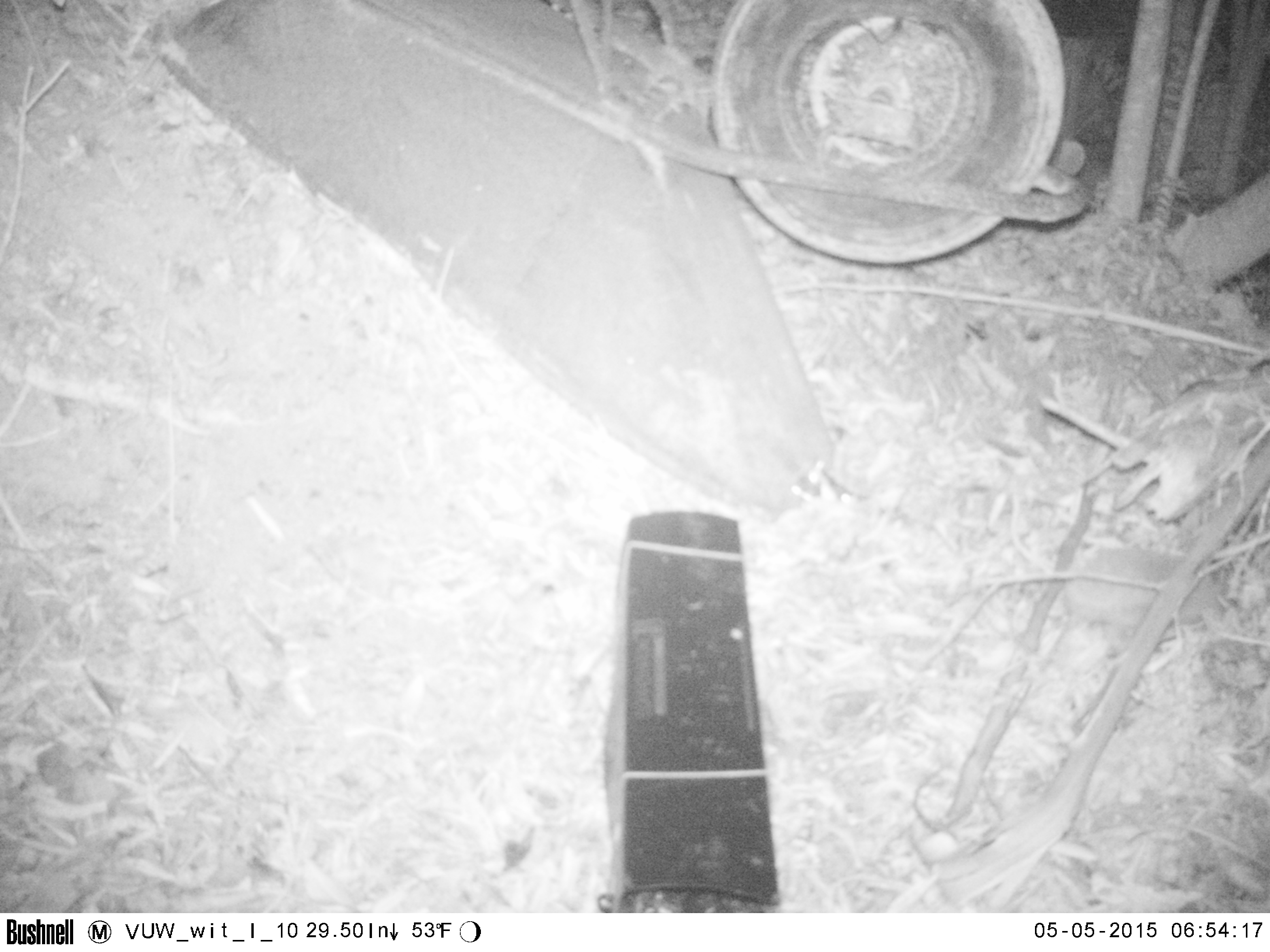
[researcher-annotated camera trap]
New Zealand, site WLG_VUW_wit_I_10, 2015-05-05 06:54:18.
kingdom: Animalia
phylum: Chordata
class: Mammalia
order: Eulipotyphla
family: Erinaceidae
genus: Erinaceus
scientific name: Erinaceus europaeus europaeus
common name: european hedgehog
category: hedgehog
Hedgehog (european hedgehog) (Erinaceus europaeus europaeus).